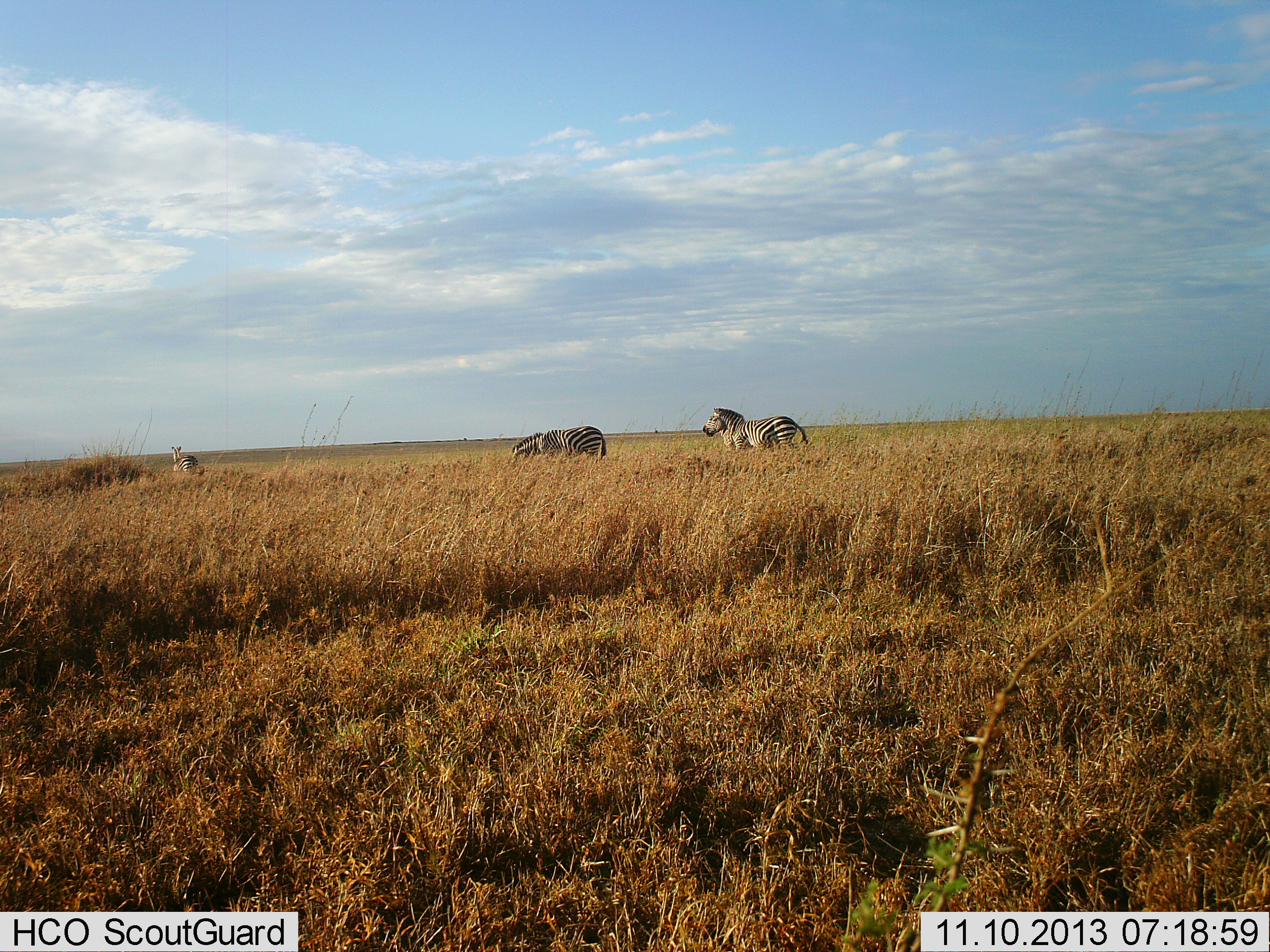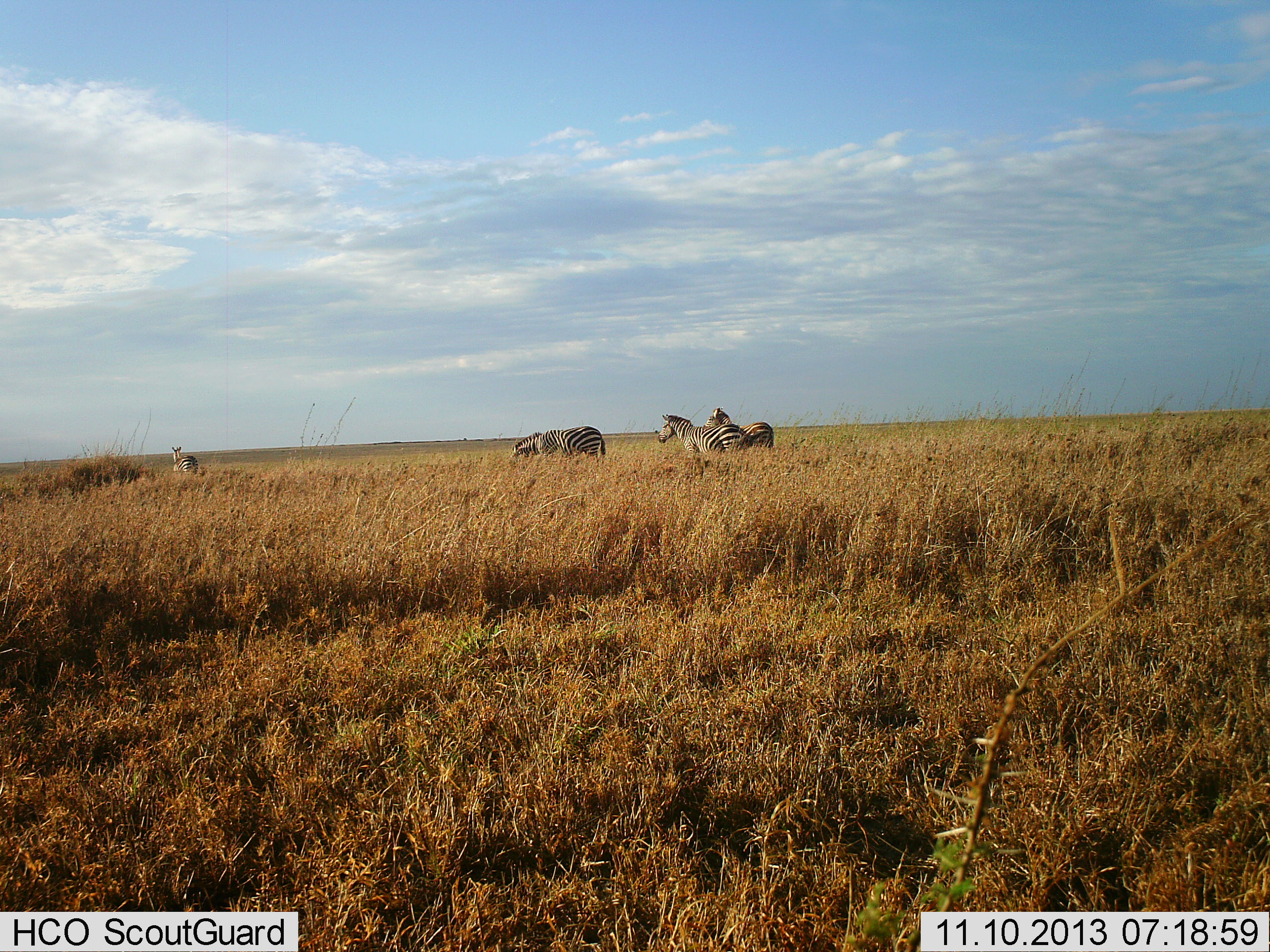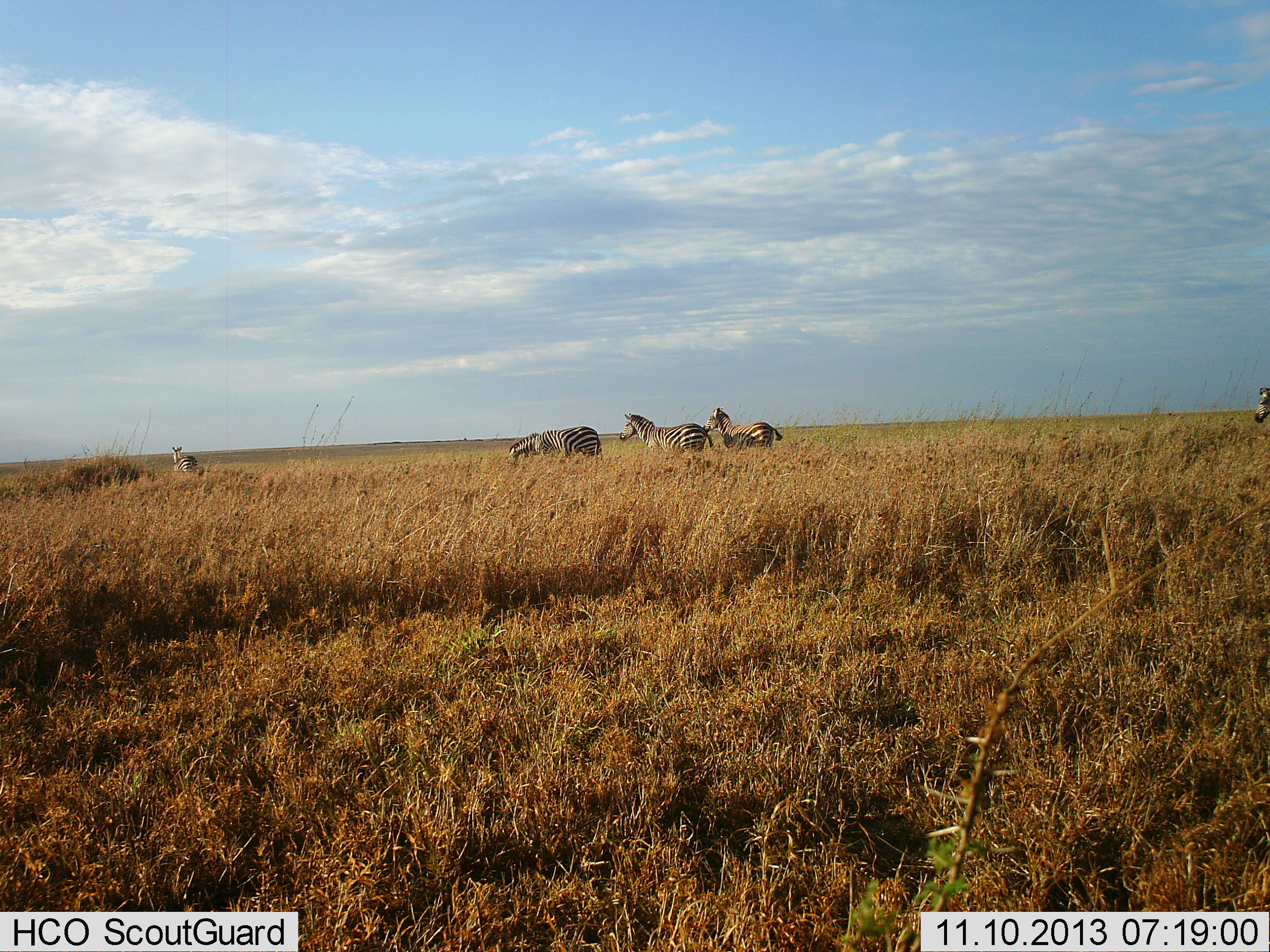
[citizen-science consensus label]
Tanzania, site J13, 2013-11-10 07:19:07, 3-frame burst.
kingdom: Animalia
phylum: Chordata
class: Mammalia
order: Perissodactyla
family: Equidae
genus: Equus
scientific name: Equus quagga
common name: plains zebra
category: zebra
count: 4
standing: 61%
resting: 0%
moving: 83%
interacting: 0%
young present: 0%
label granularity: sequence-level